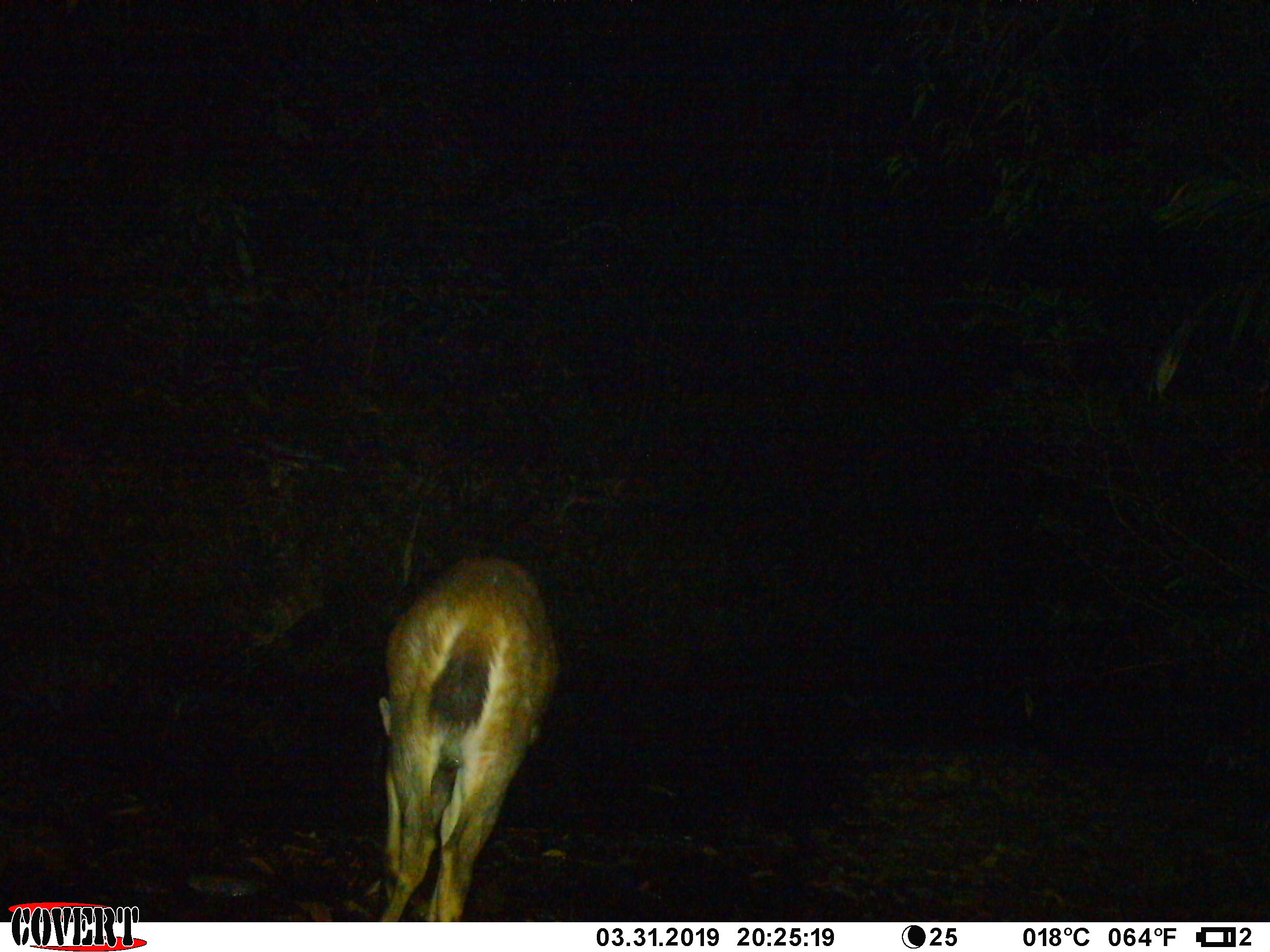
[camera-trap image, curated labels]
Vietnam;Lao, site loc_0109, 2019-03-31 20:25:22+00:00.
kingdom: Animalia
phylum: Chordata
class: Mammalia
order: Artiodactyla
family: Cervidae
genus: Rusa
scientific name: Rusa unicolor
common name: sambar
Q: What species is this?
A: Sambar (Rusa unicolor).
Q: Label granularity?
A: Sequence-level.